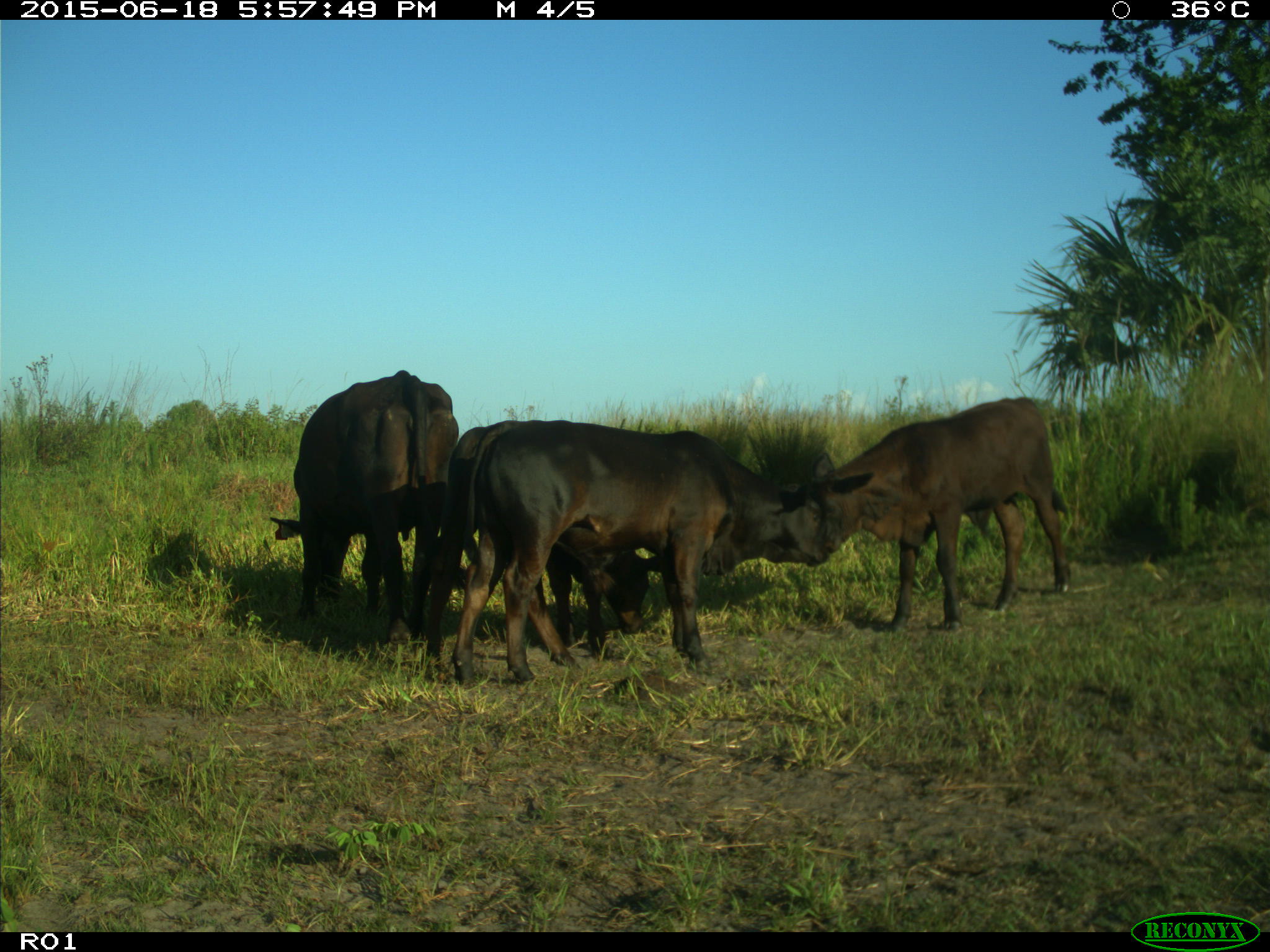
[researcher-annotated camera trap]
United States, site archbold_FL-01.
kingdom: Animalia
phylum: Chordata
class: Mammalia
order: Artiodactyla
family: Bovidae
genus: Bos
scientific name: Bos taurus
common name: domestic cow